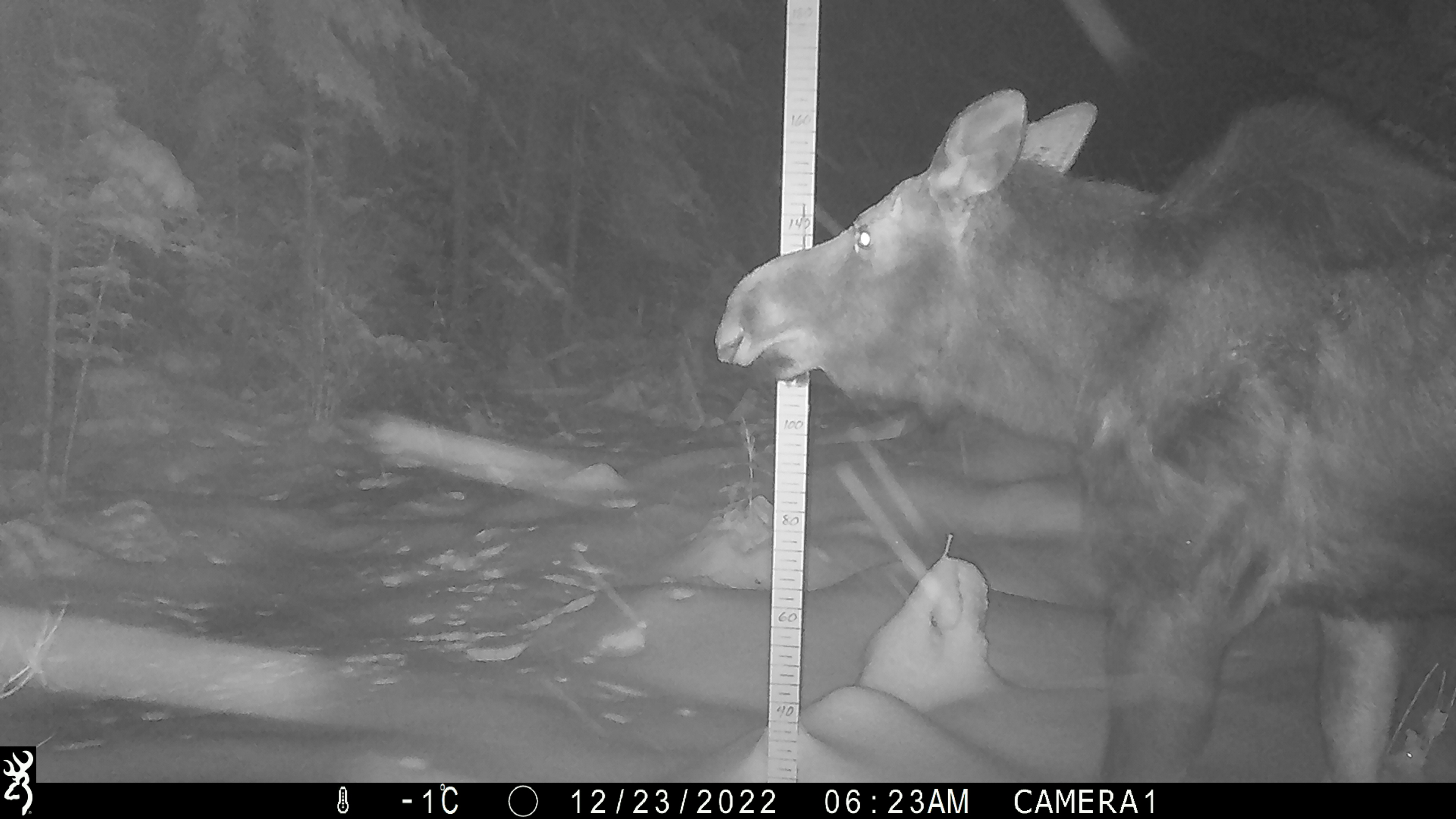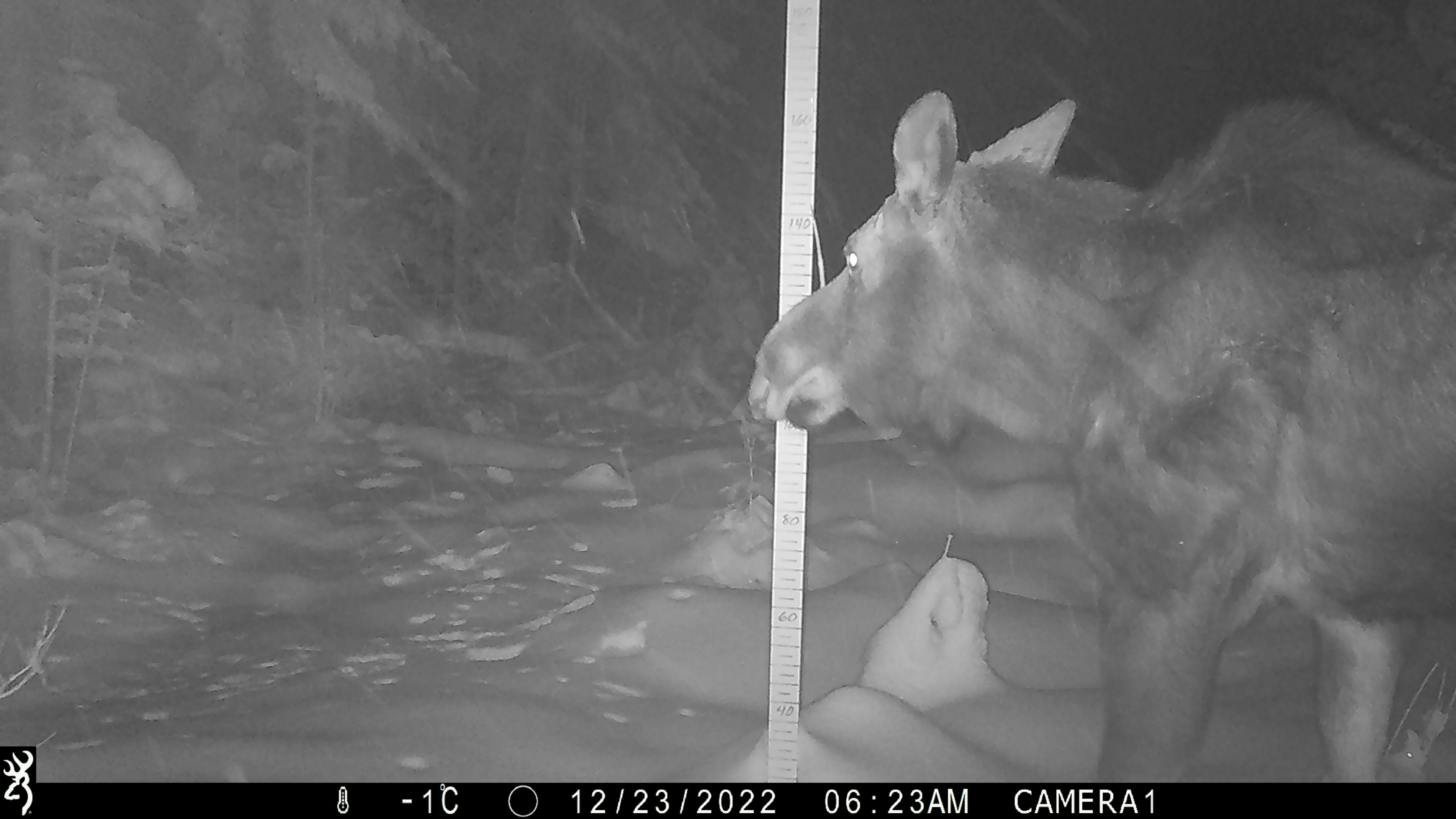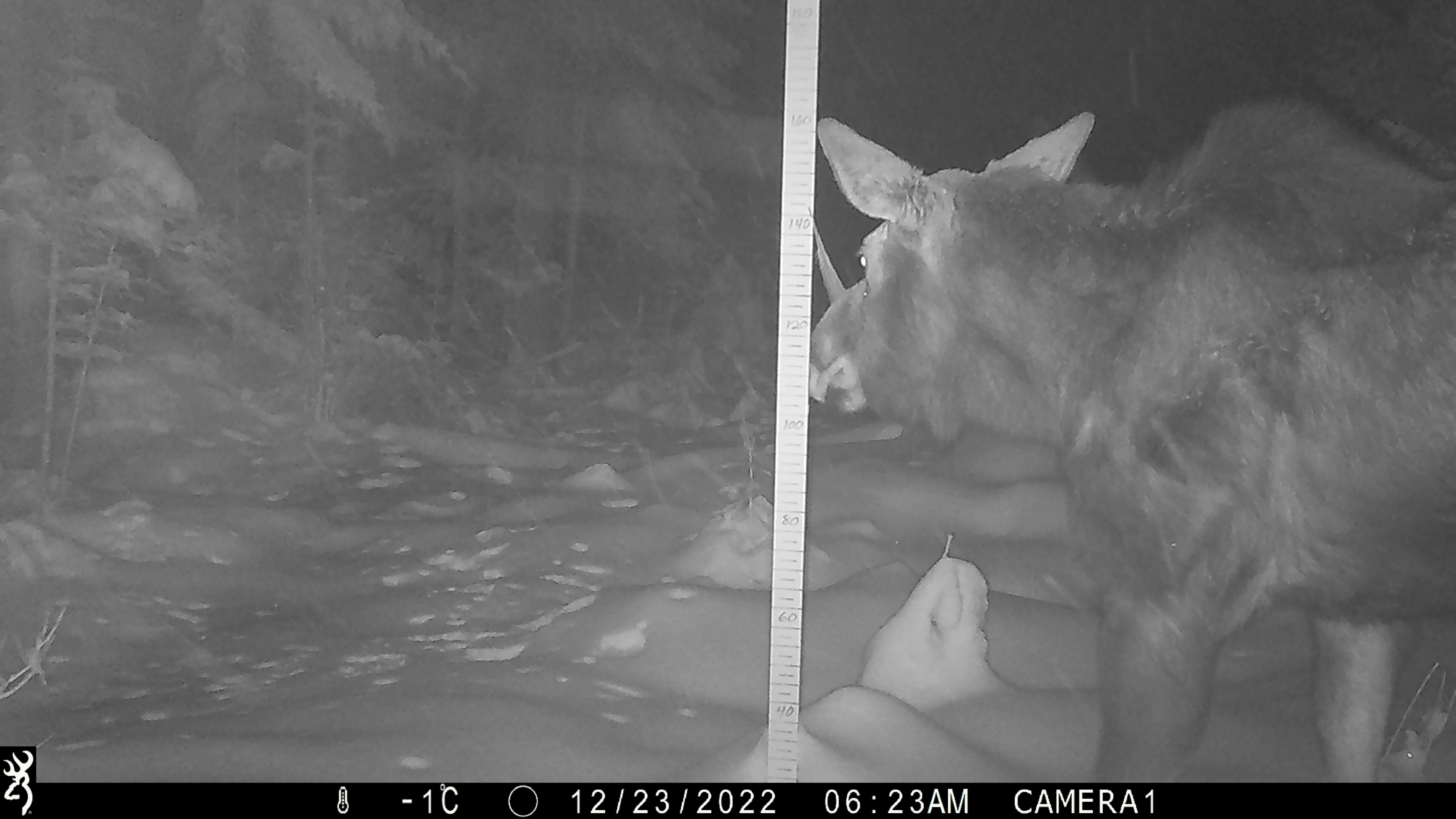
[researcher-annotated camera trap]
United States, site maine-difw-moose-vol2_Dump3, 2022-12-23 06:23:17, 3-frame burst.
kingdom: Animalia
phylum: Chordata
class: Mammalia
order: Artiodactyla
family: Cervidae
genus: Alces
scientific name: Alces alces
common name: moose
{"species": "moose (Alces alces)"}